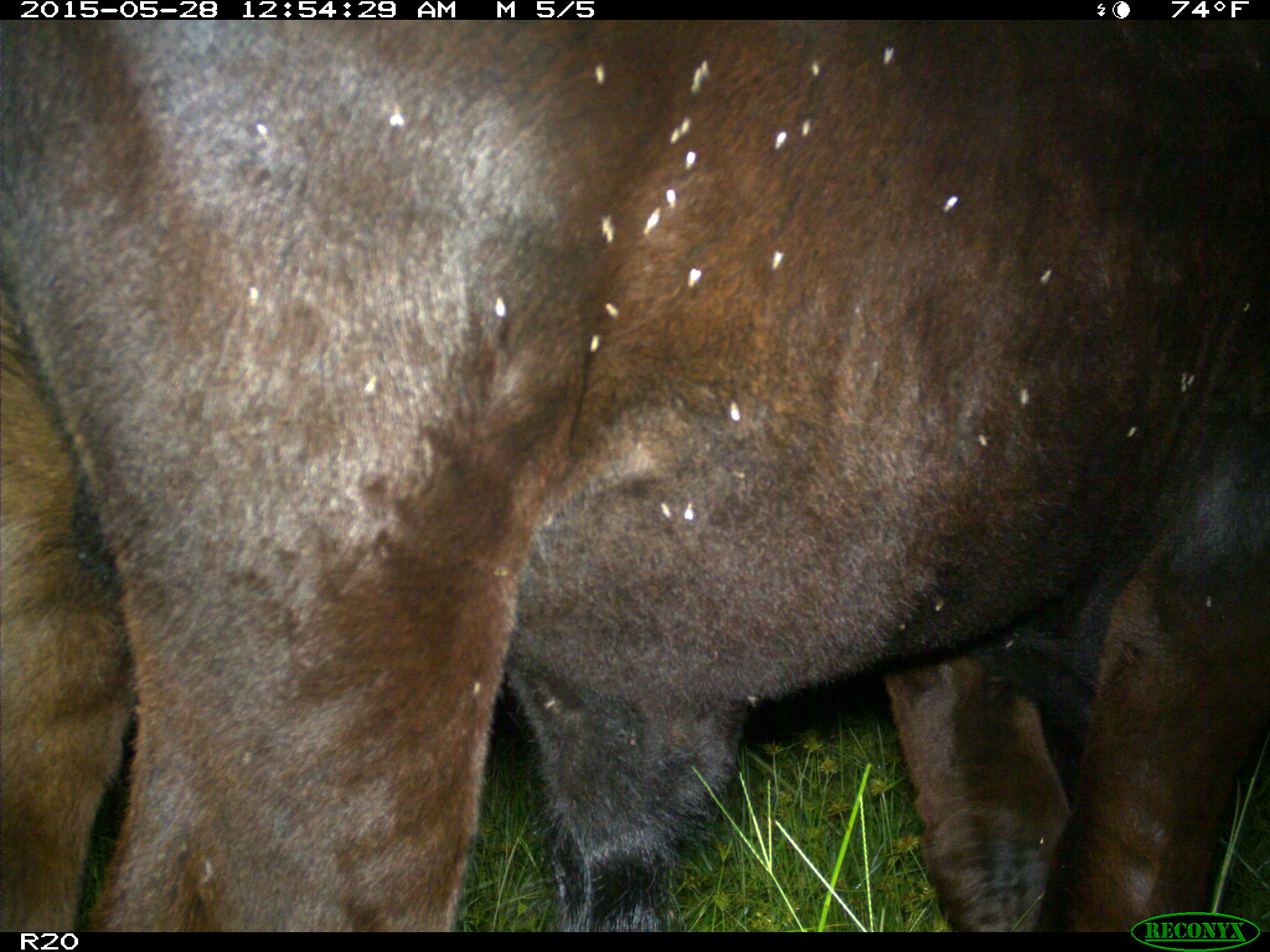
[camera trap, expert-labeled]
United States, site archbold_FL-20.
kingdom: Animalia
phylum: Chordata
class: Mammalia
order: Artiodactyla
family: Bovidae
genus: Bos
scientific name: Bos taurus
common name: domestic cow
Bos taurus (domestic cow).